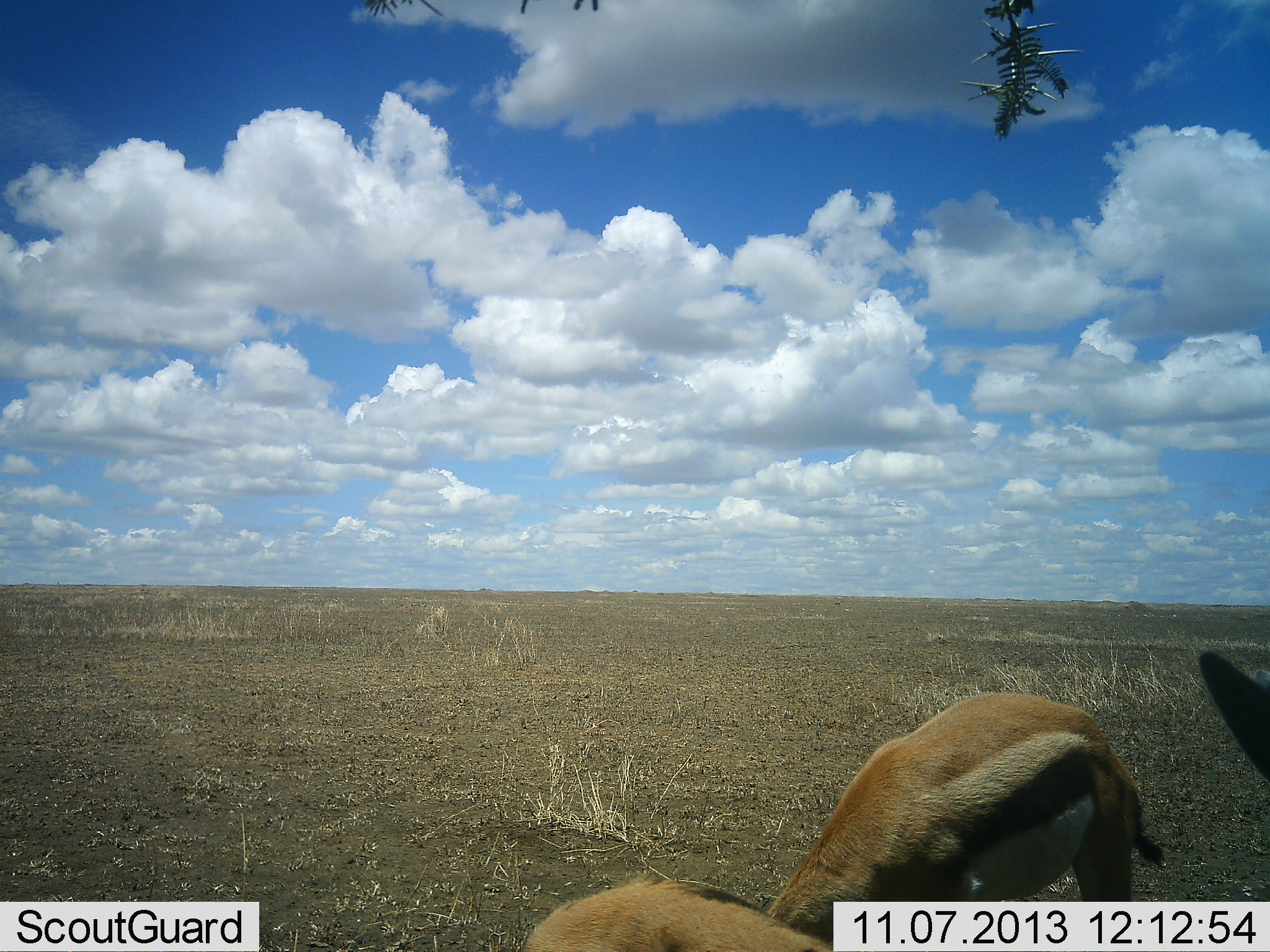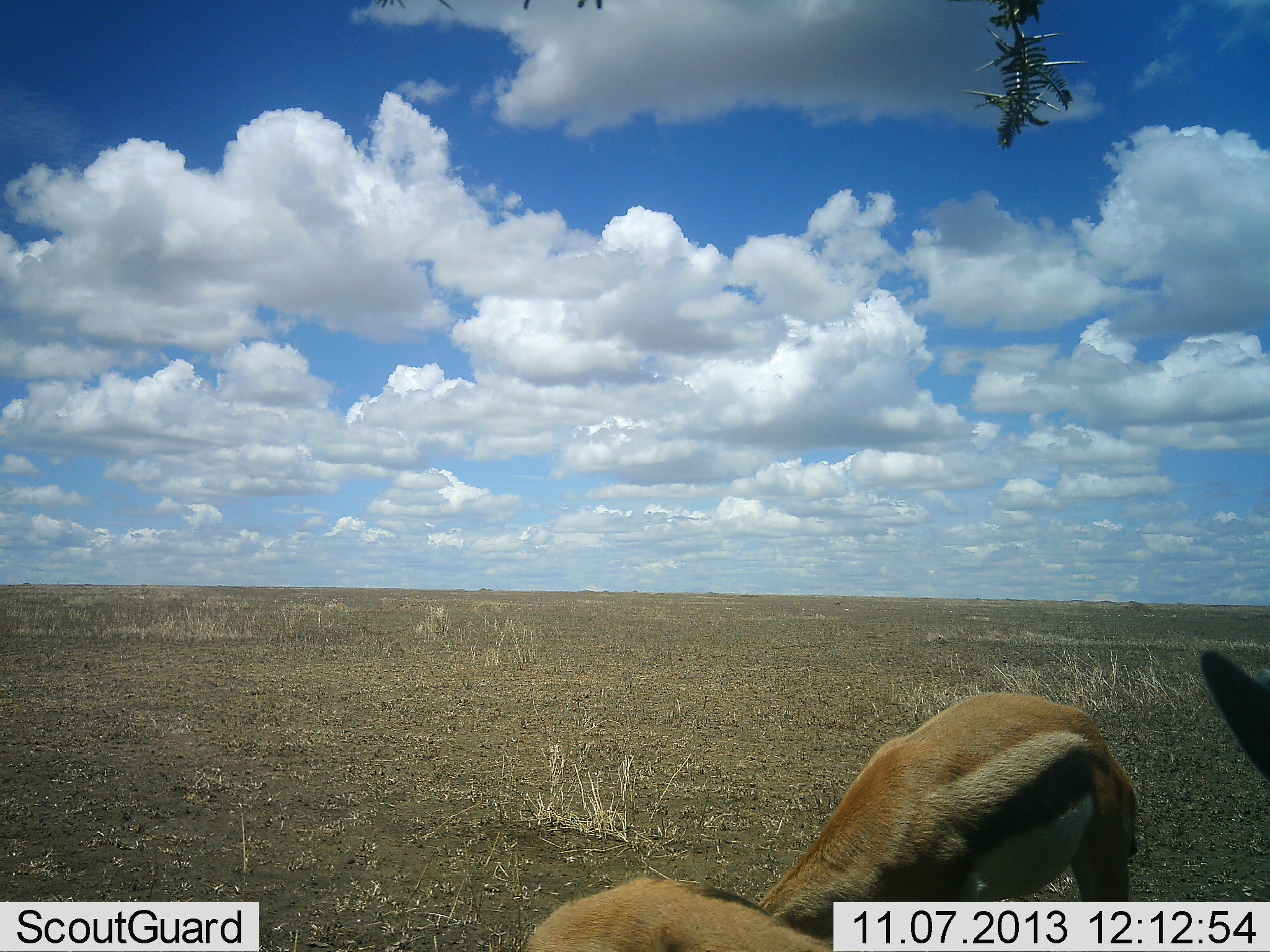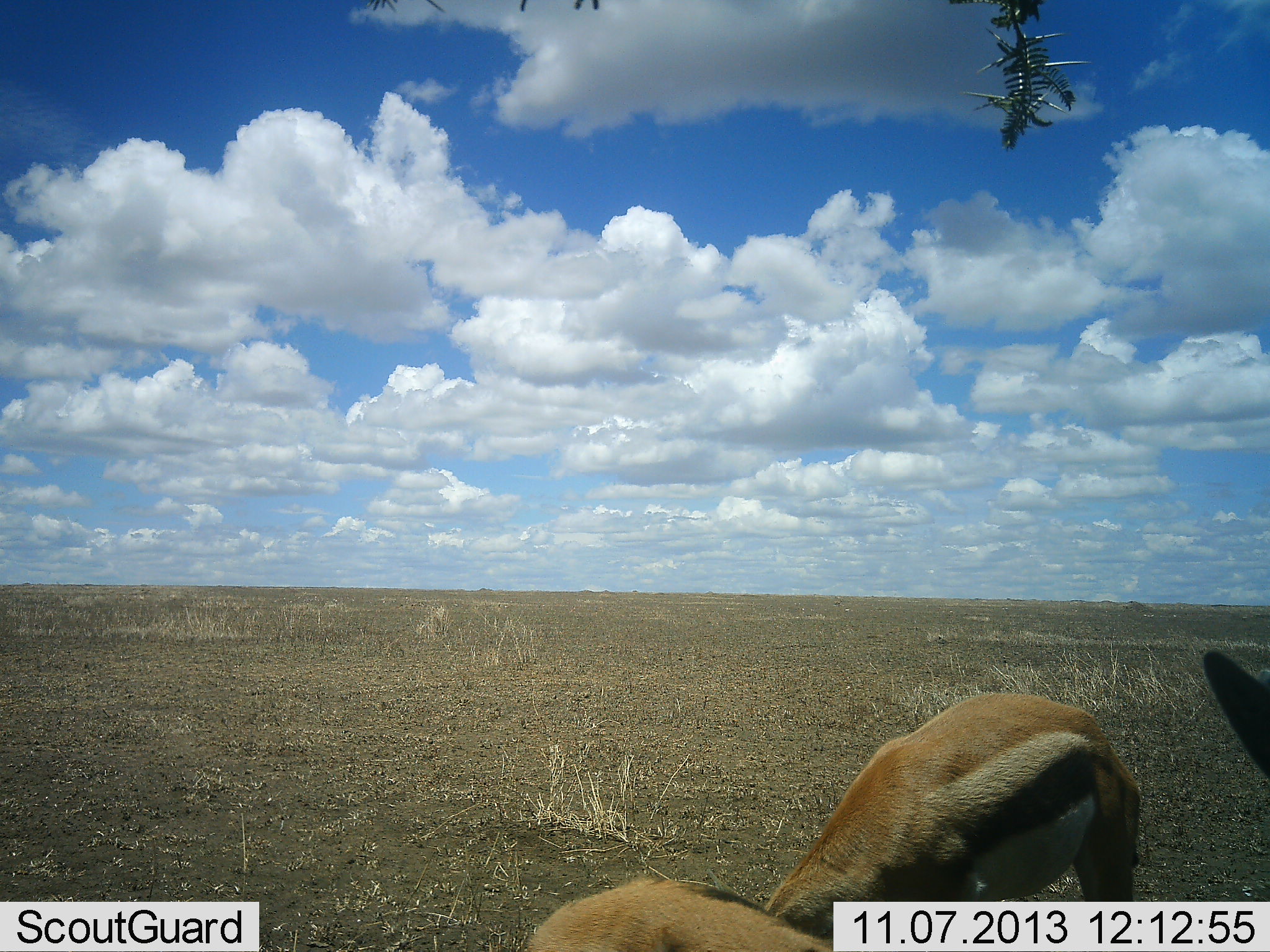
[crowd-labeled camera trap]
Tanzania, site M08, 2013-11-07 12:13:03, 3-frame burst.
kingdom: Animalia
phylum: Chordata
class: Mammalia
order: Artiodactyla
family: Bovidae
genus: Eudorcas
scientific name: Eudorcas thomsonii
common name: thomson's gazelle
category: gazellethomsons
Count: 2.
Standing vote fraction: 54%.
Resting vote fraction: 0%.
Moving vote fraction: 0%.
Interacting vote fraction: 0%.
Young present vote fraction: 0%.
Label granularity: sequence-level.